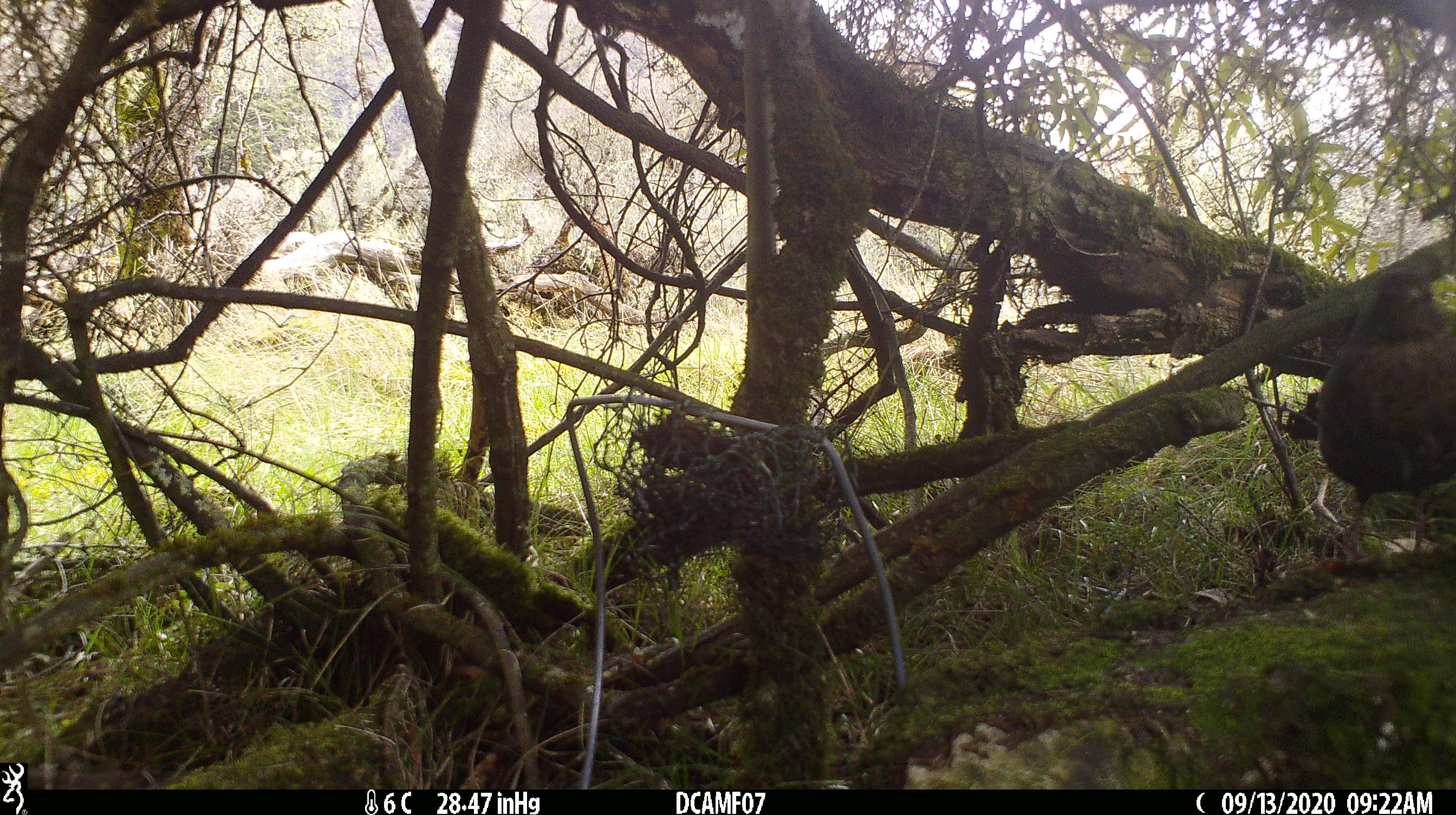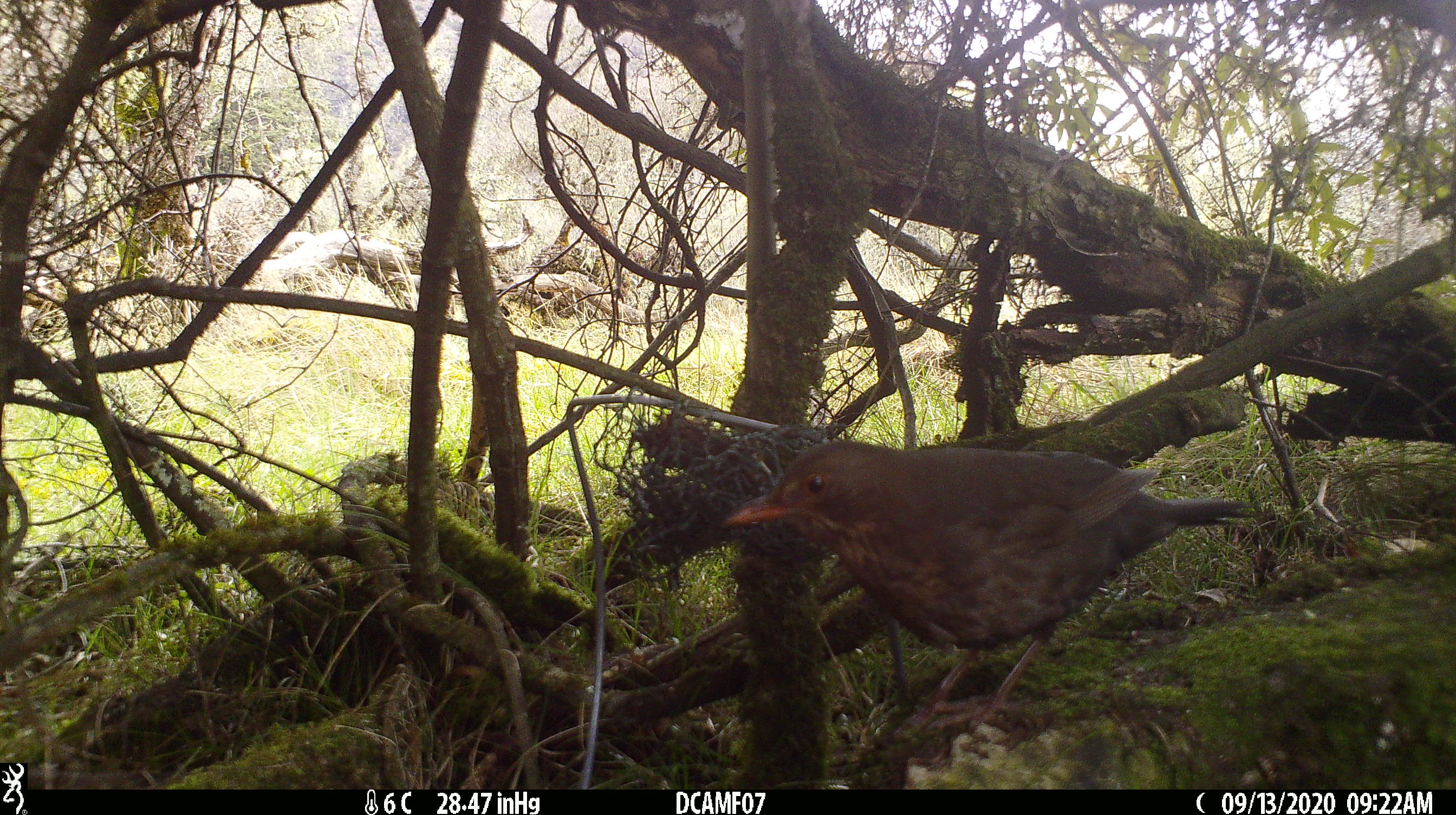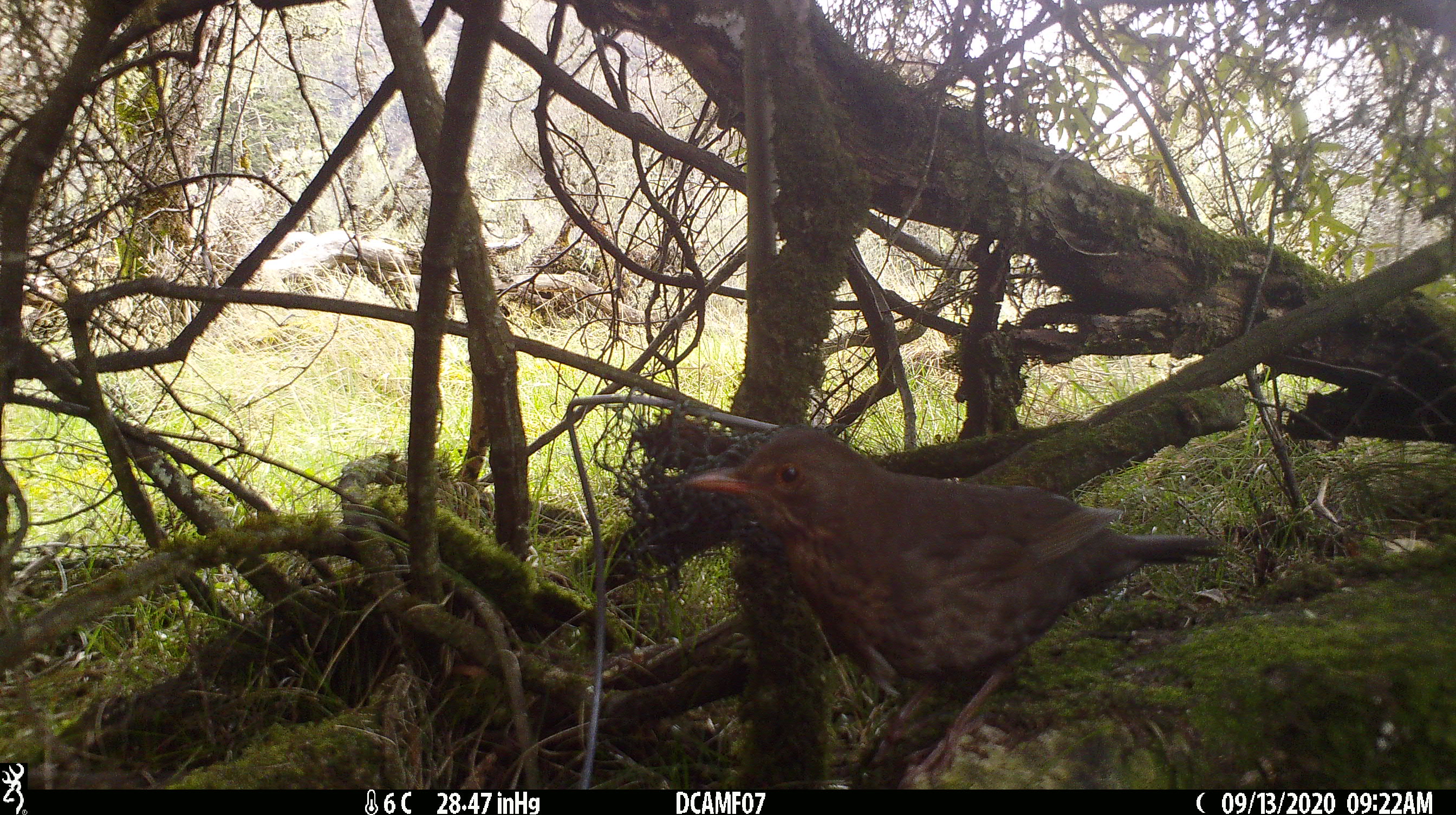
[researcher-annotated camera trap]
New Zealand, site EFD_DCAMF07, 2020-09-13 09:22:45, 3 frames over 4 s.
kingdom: Animalia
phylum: Chordata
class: Aves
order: Passeriformes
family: Turdidae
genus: Turdus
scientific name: Turdus merula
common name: eurasian blackbird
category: blackbird